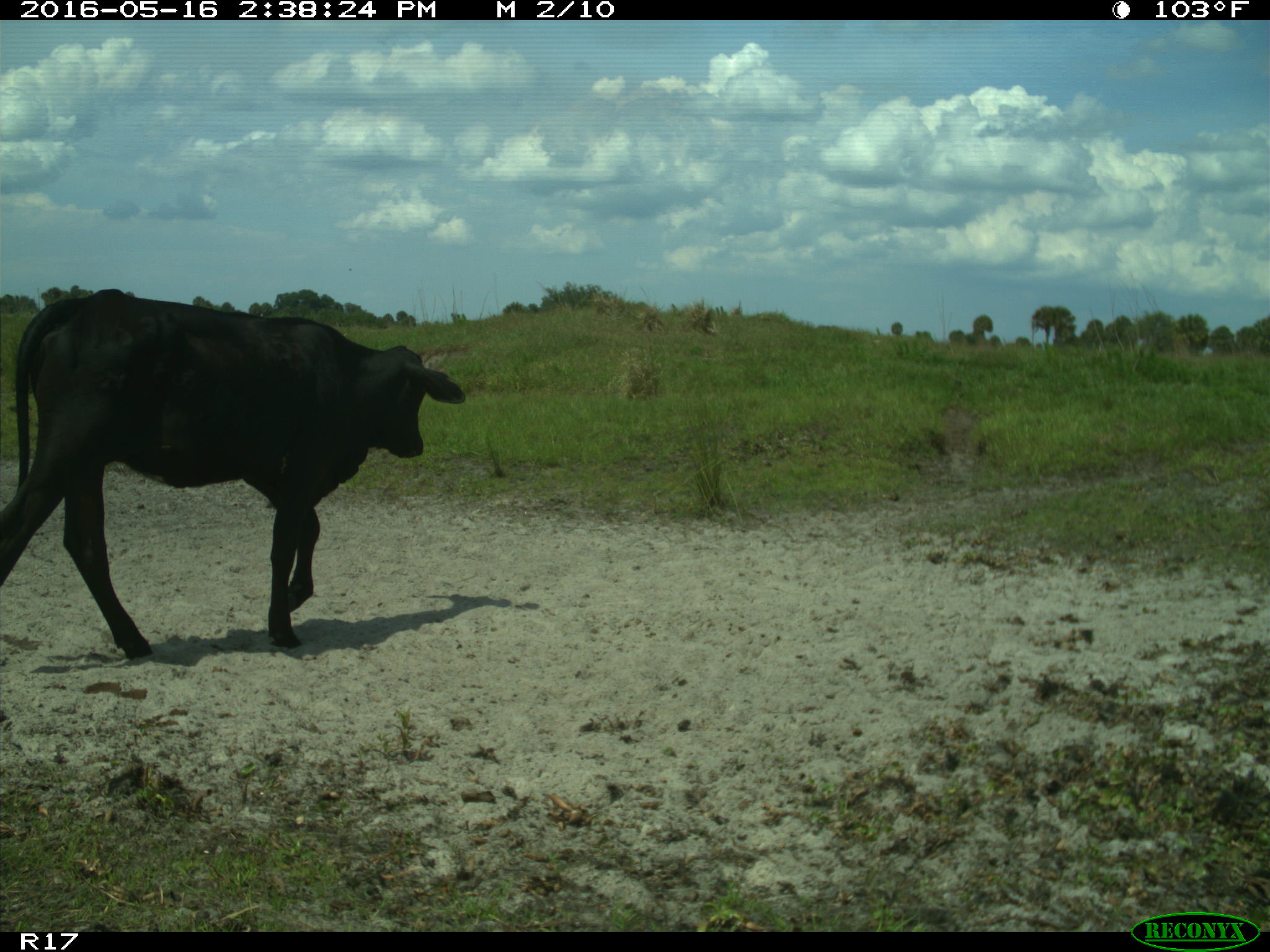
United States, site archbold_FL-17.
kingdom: Animalia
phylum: Chordata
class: Mammalia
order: Artiodactyla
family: Bovidae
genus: Bos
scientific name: Bos taurus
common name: domestic cow